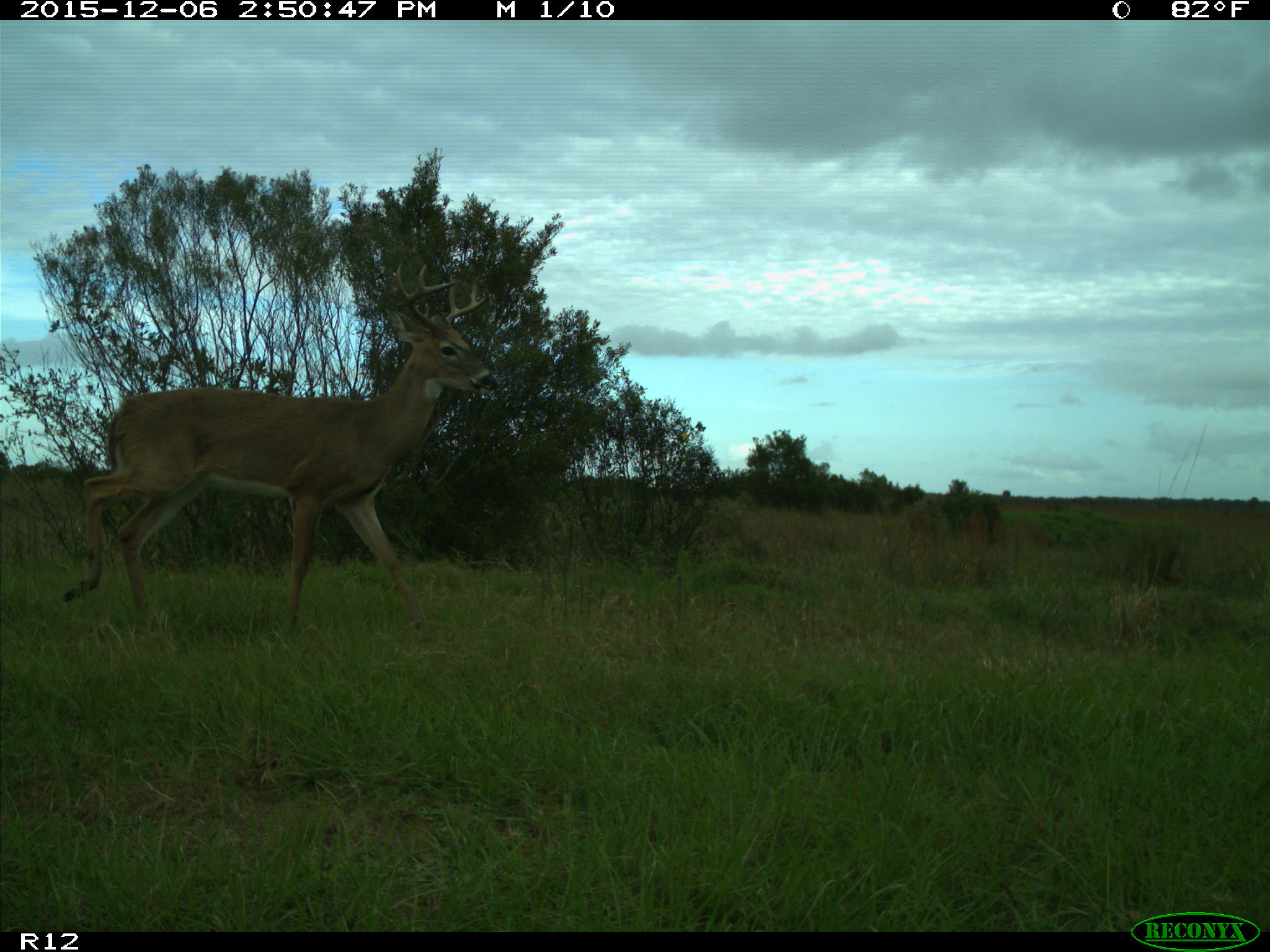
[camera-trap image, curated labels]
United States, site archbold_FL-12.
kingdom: Animalia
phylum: Chordata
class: Mammalia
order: Artiodactyla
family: Cervidae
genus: Odocoileus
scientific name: Odocoileus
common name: deer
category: unidentified deer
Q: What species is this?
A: Unidentified deer (deer) (Odocoileus).